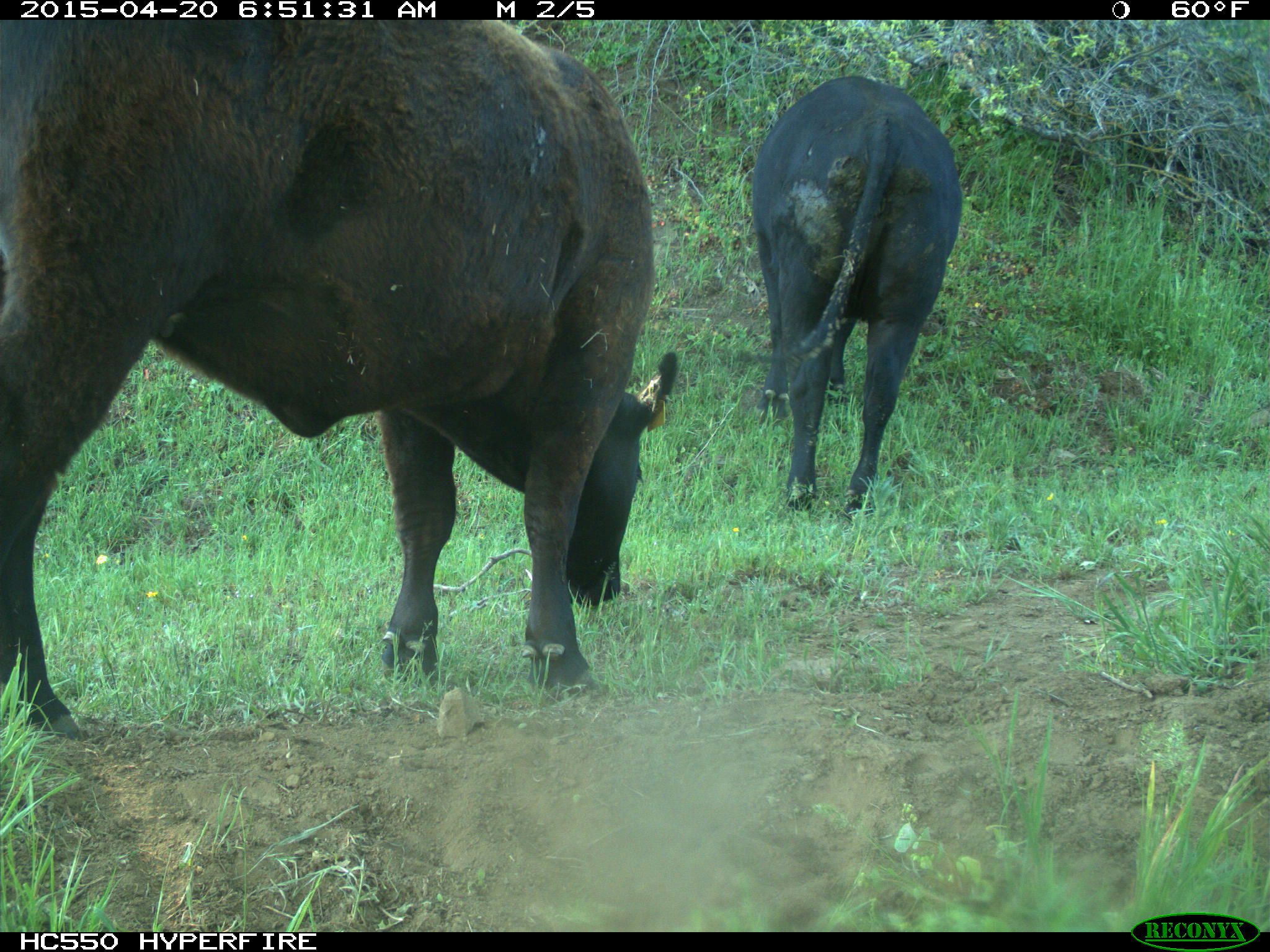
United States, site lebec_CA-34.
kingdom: Animalia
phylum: Chordata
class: Mammalia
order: Artiodactyla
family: Bovidae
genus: Bos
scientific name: Bos taurus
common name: domestic cow